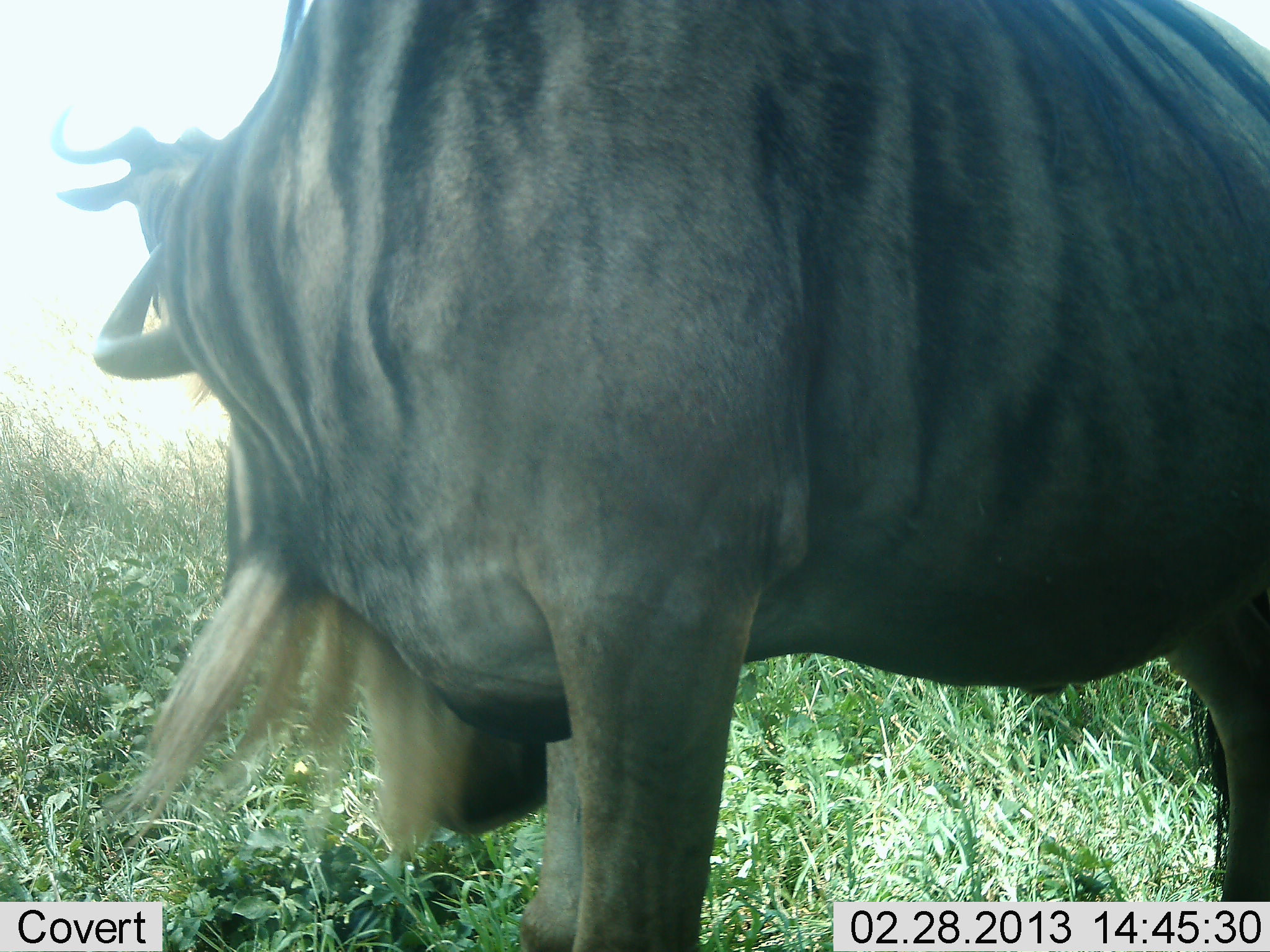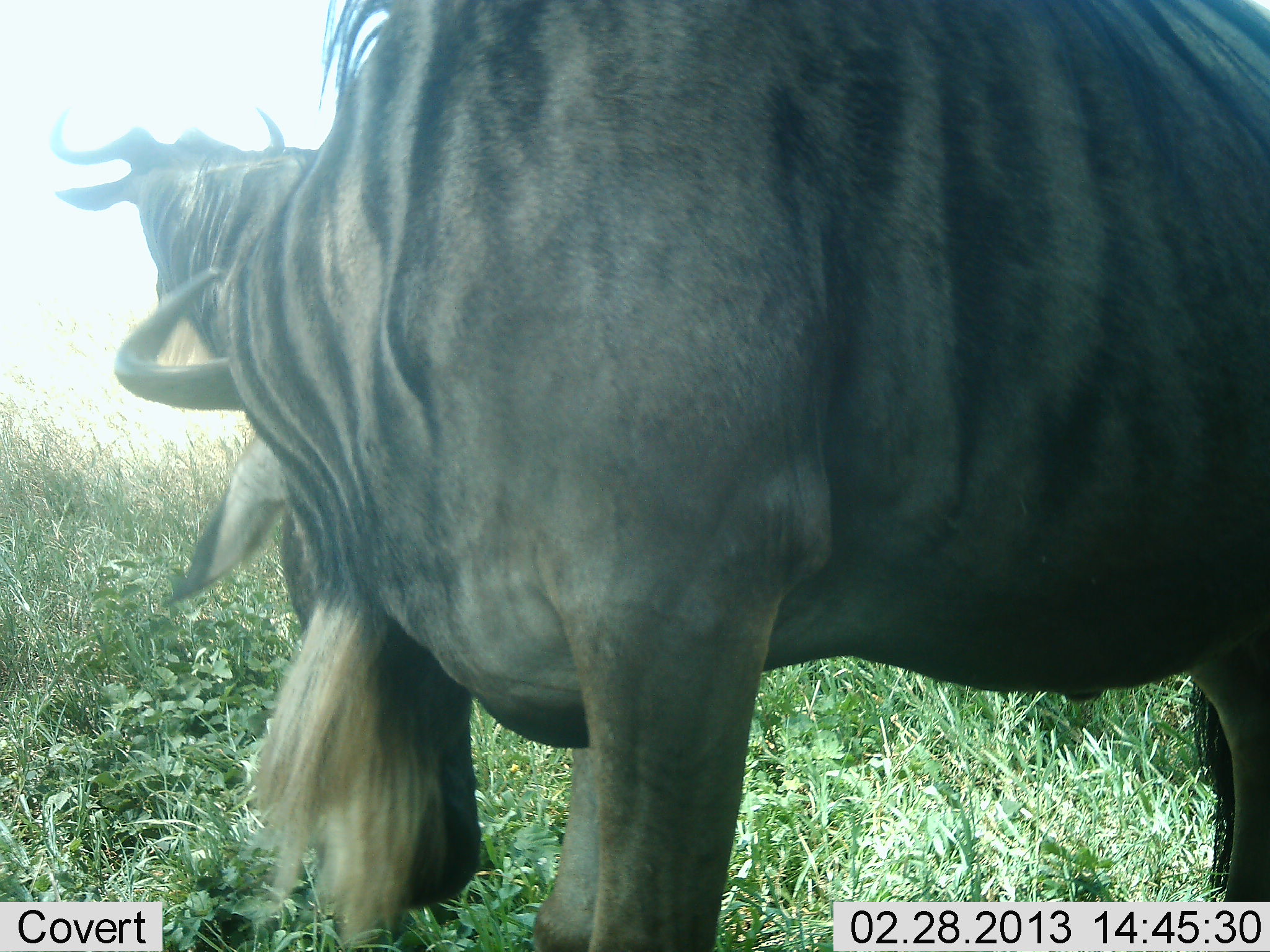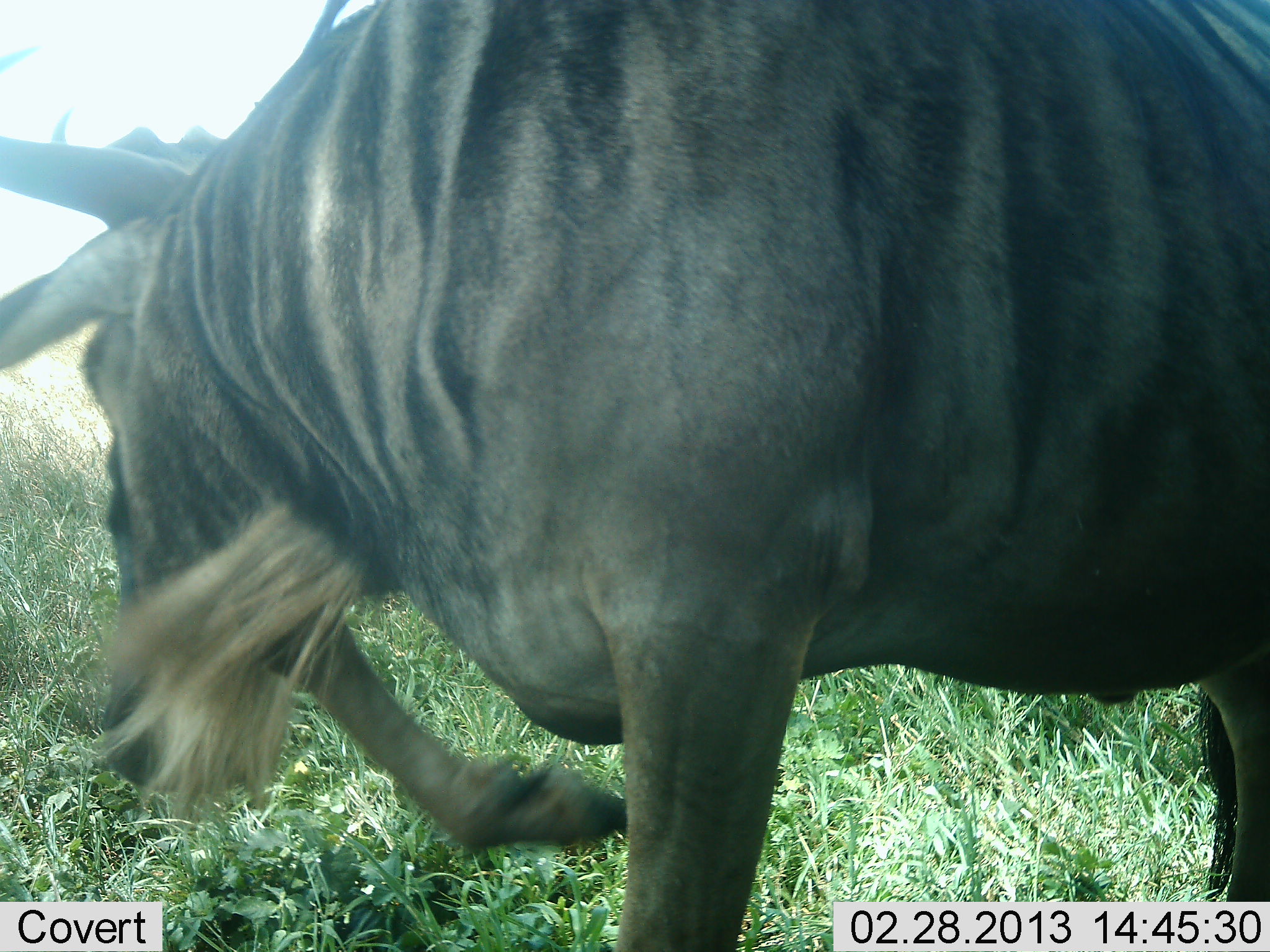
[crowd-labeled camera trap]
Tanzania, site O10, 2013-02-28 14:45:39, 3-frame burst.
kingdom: Animalia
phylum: Chordata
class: Mammalia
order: Artiodactyla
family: Bovidae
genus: Connochaetes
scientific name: Connochaetes taurinus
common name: blue wildebeest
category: wildebeest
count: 2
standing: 82%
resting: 6%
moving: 6%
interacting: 6%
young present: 0%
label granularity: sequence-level